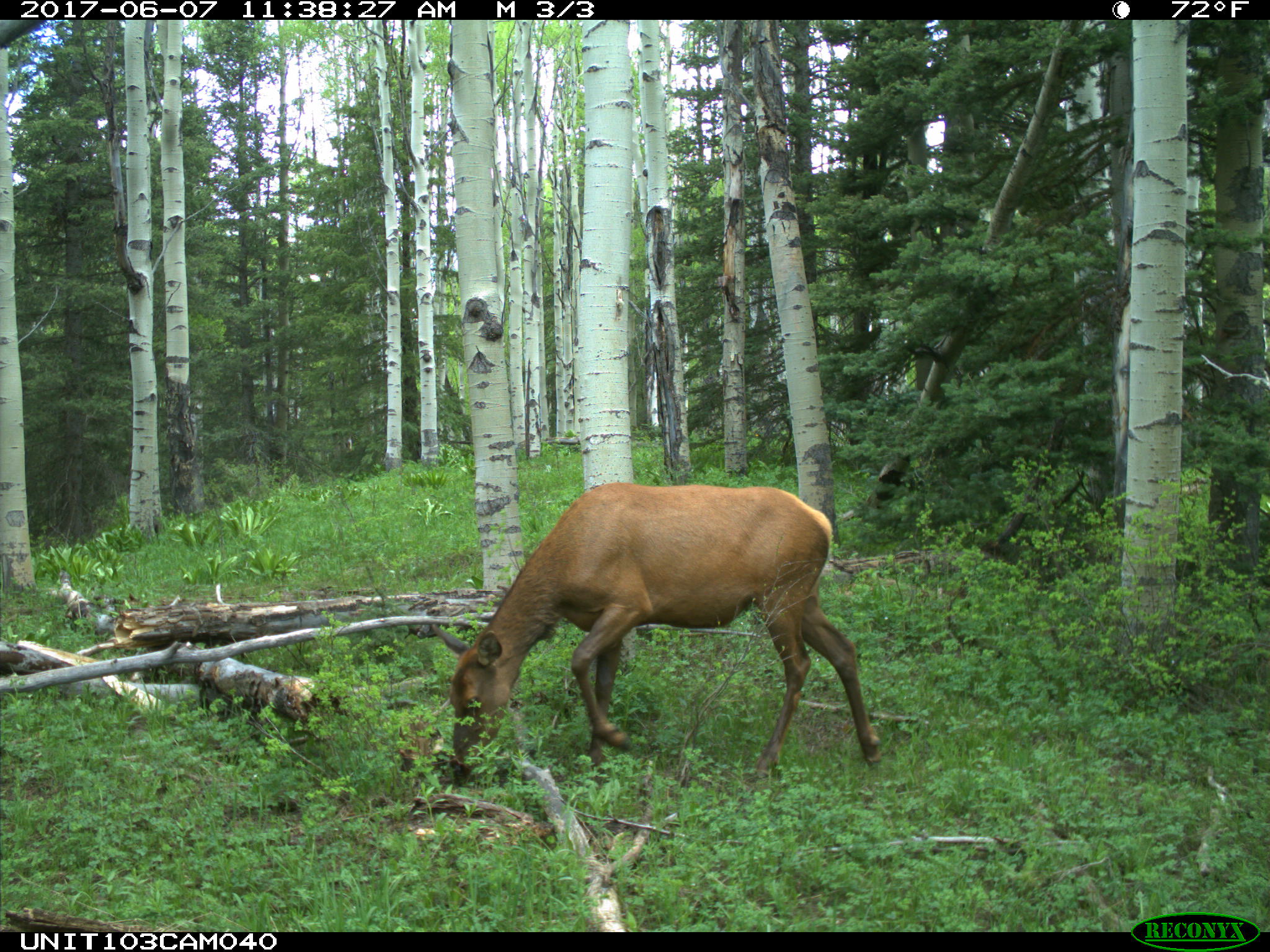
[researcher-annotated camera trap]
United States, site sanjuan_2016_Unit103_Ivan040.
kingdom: Animalia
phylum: Chordata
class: Mammalia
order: Artiodactyla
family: Cervidae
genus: Cervus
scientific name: Cervus elaphus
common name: red deer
Cervus elaphus (red deer).